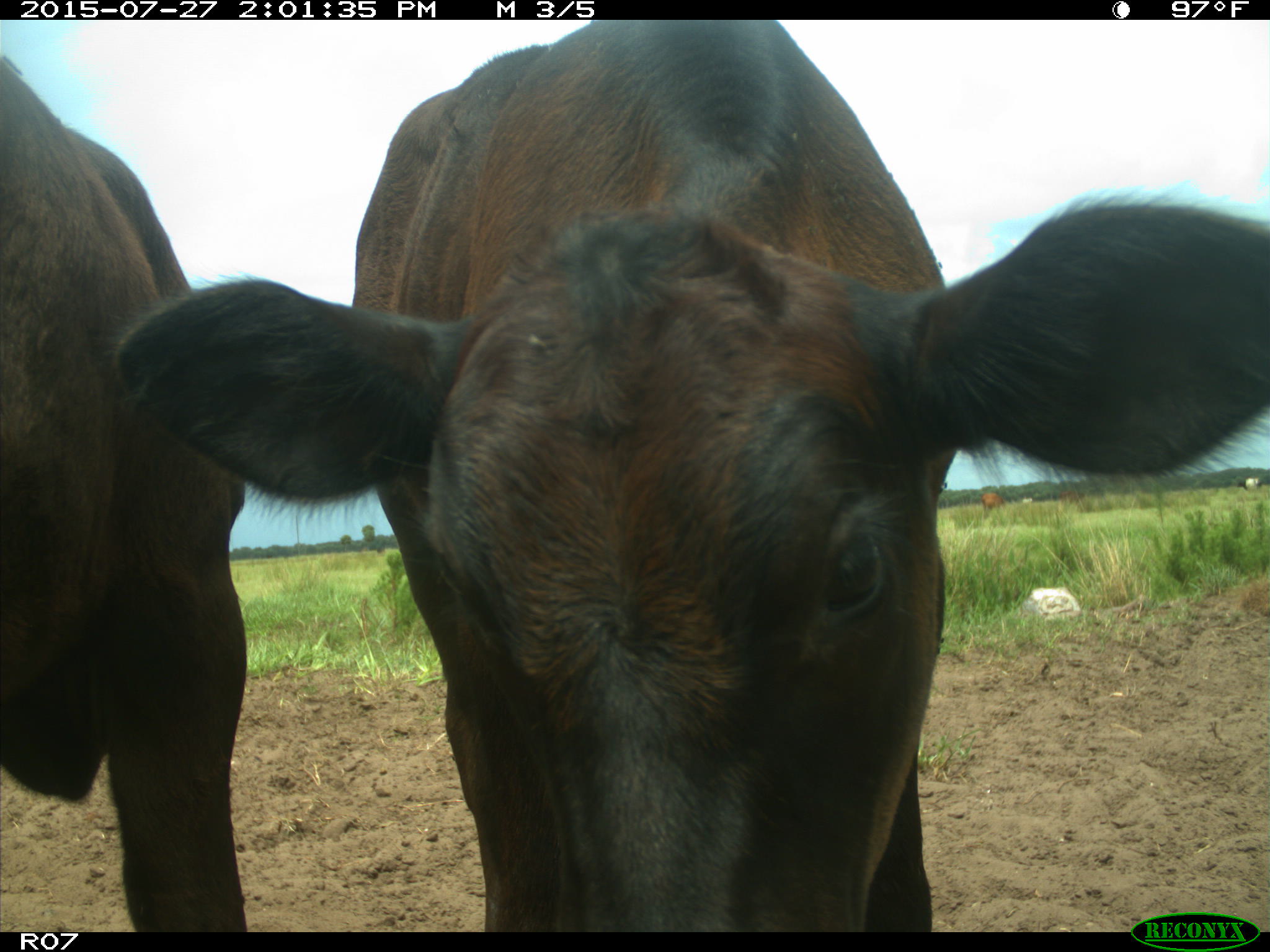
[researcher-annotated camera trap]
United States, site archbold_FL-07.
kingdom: Animalia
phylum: Chordata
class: Mammalia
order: Artiodactyla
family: Bovidae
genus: Bos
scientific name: Bos taurus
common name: domestic cow